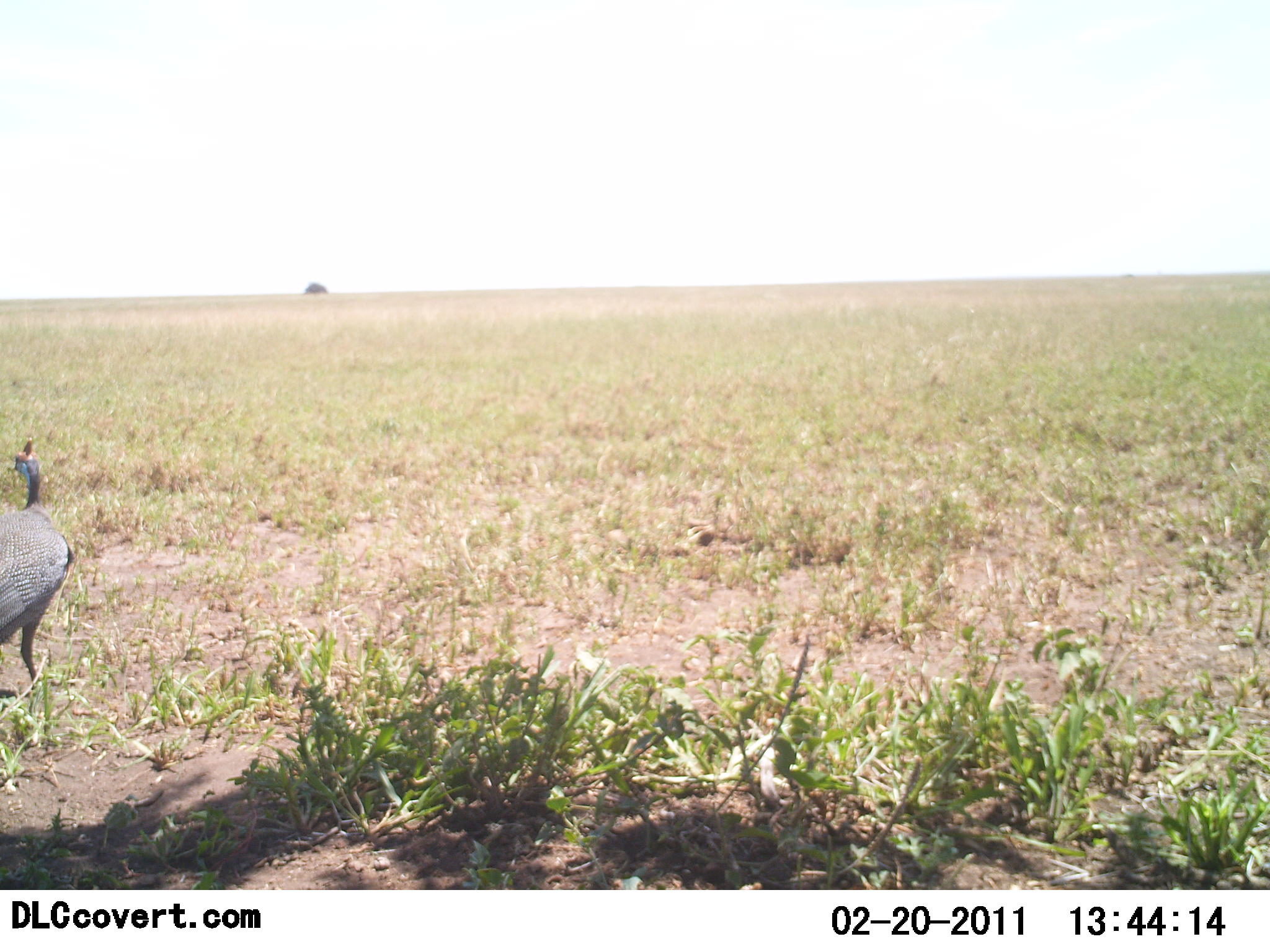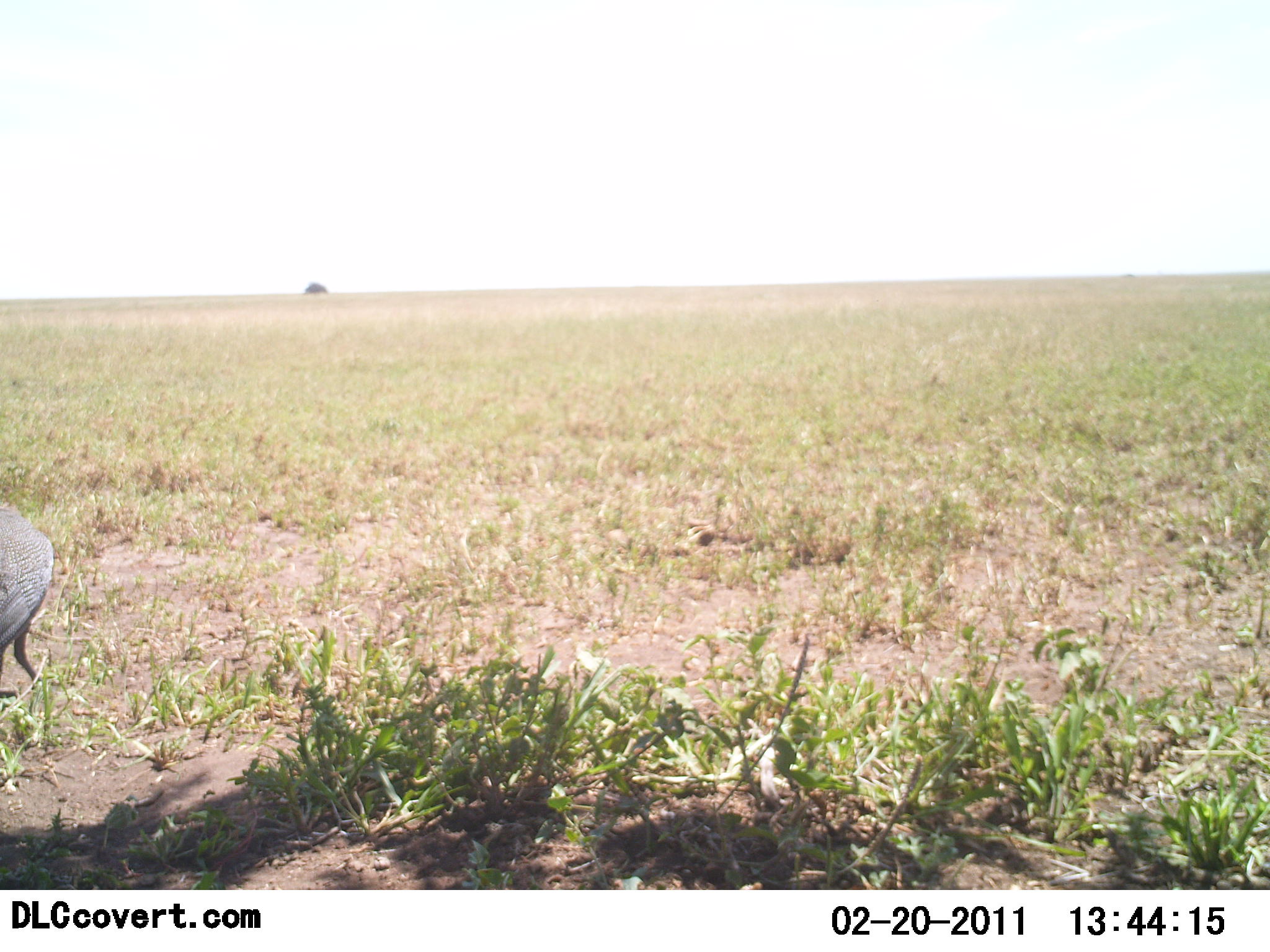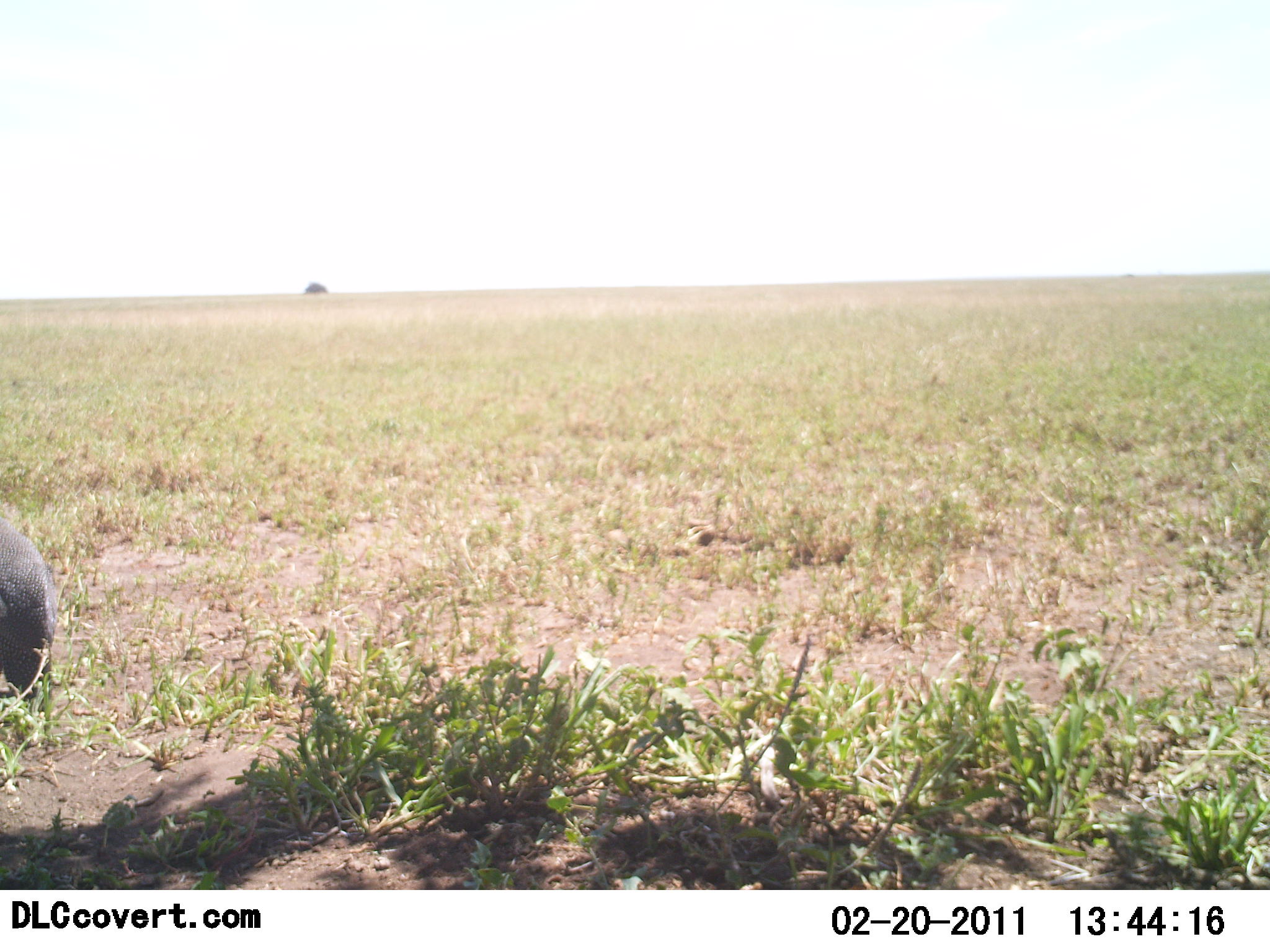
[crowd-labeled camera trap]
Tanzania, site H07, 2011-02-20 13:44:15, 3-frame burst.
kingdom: Animalia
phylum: Chordata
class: Aves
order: Galliformes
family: Numididae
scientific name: Numididae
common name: guinea fowl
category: guineafowl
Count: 1.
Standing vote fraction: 55%.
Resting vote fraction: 0%.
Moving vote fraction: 18%.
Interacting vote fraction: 0%.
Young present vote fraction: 0%.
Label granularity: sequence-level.